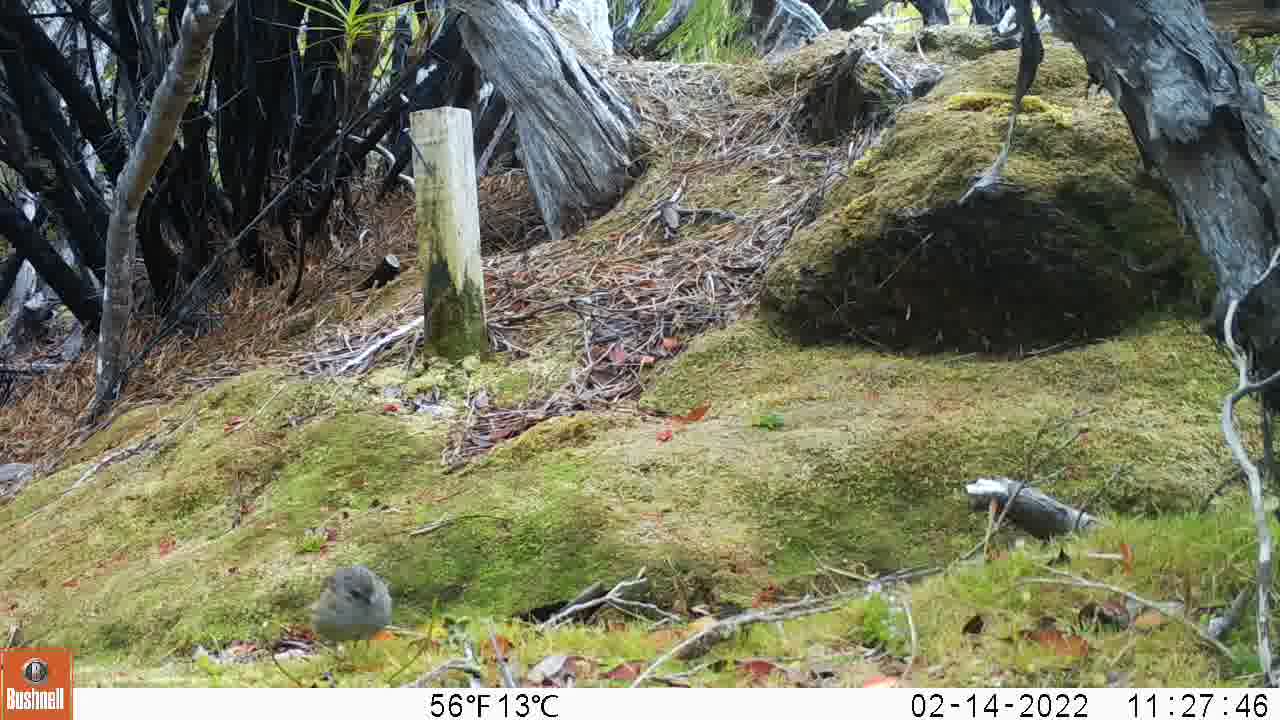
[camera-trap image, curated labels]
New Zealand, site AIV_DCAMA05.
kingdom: Animalia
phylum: Chordata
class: Aves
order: Passeriformes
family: Prunellidae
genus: Prunella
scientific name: Prunella modularis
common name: dunnock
Dunnock (Prunella modularis).